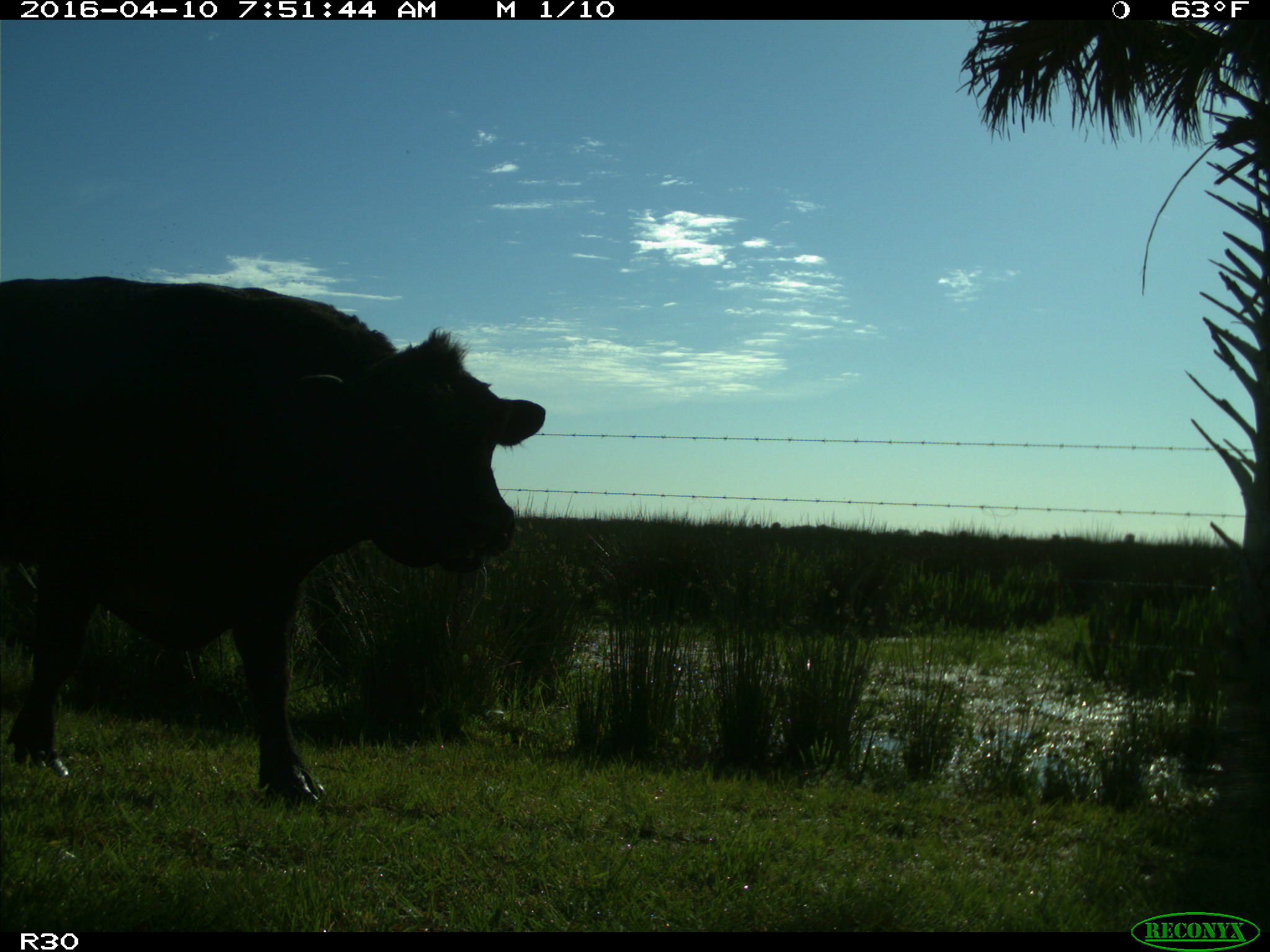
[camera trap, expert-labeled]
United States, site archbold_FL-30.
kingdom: Animalia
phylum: Chordata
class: Mammalia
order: Artiodactyla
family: Bovidae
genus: Bos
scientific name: Bos taurus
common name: domestic cow